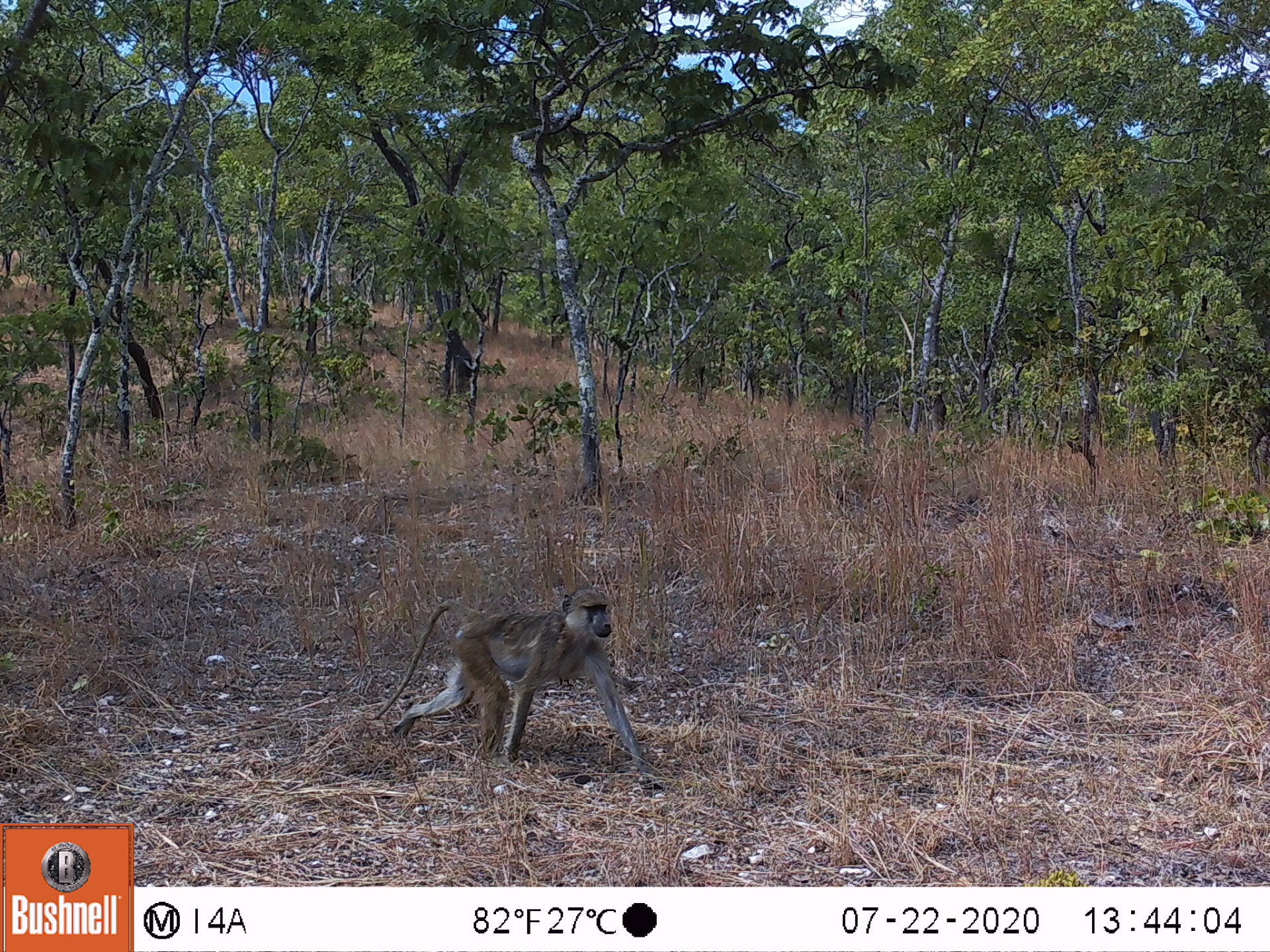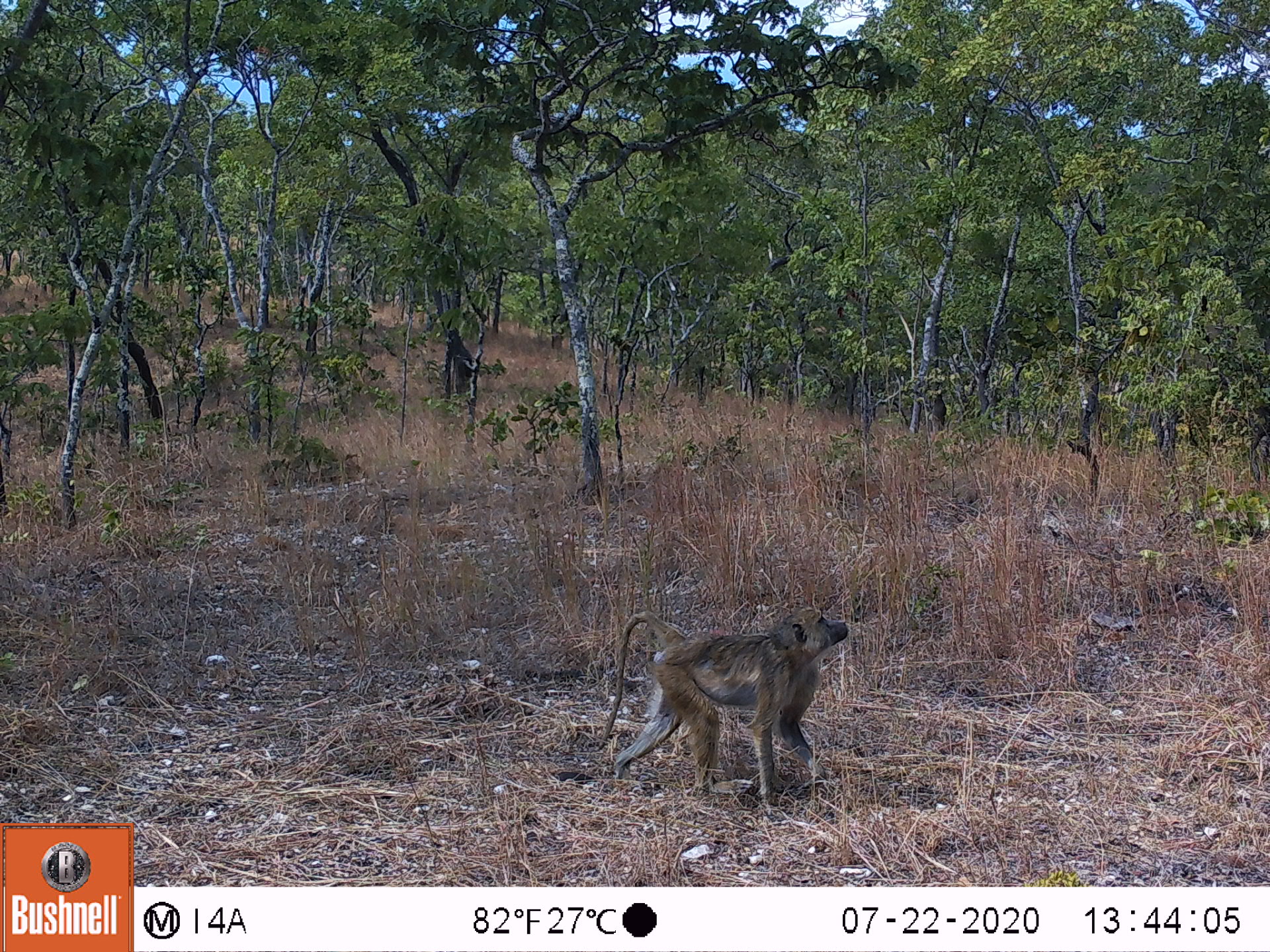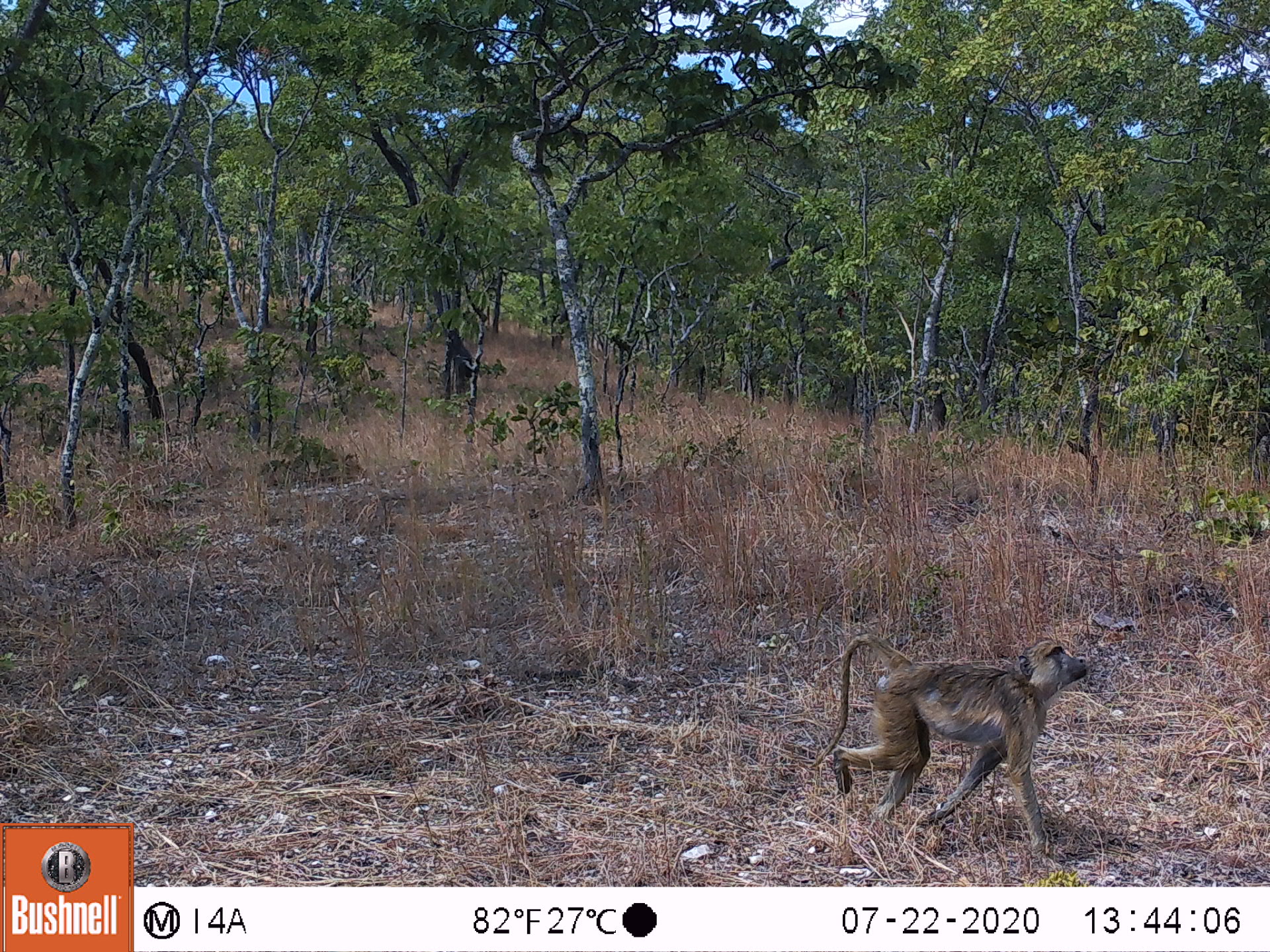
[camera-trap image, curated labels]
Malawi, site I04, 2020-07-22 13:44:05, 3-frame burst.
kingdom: Animalia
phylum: Chordata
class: Mammalia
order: Primates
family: Cercopithecidae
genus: Papio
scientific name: Papio cynocephalus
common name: yellow baboon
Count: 1.